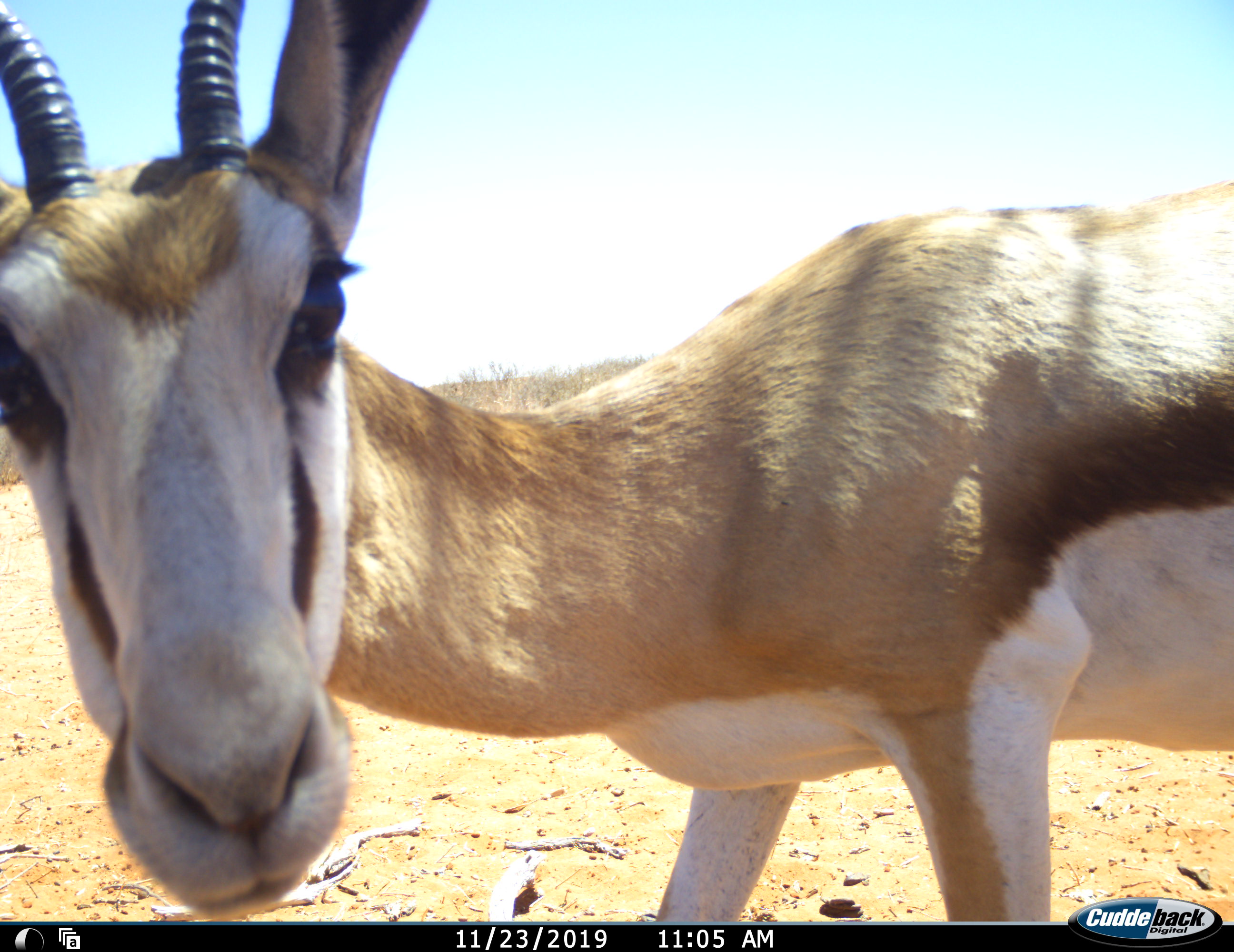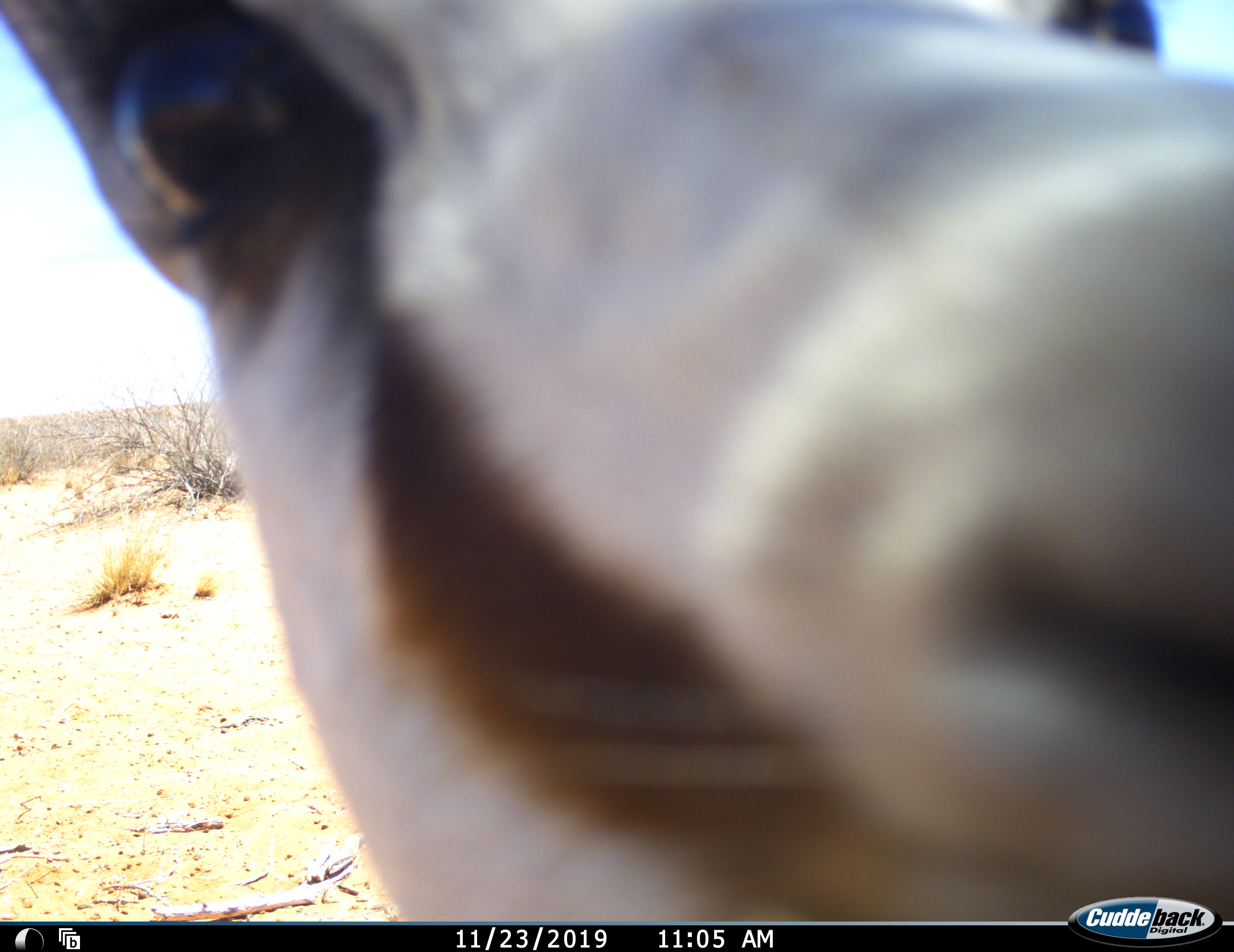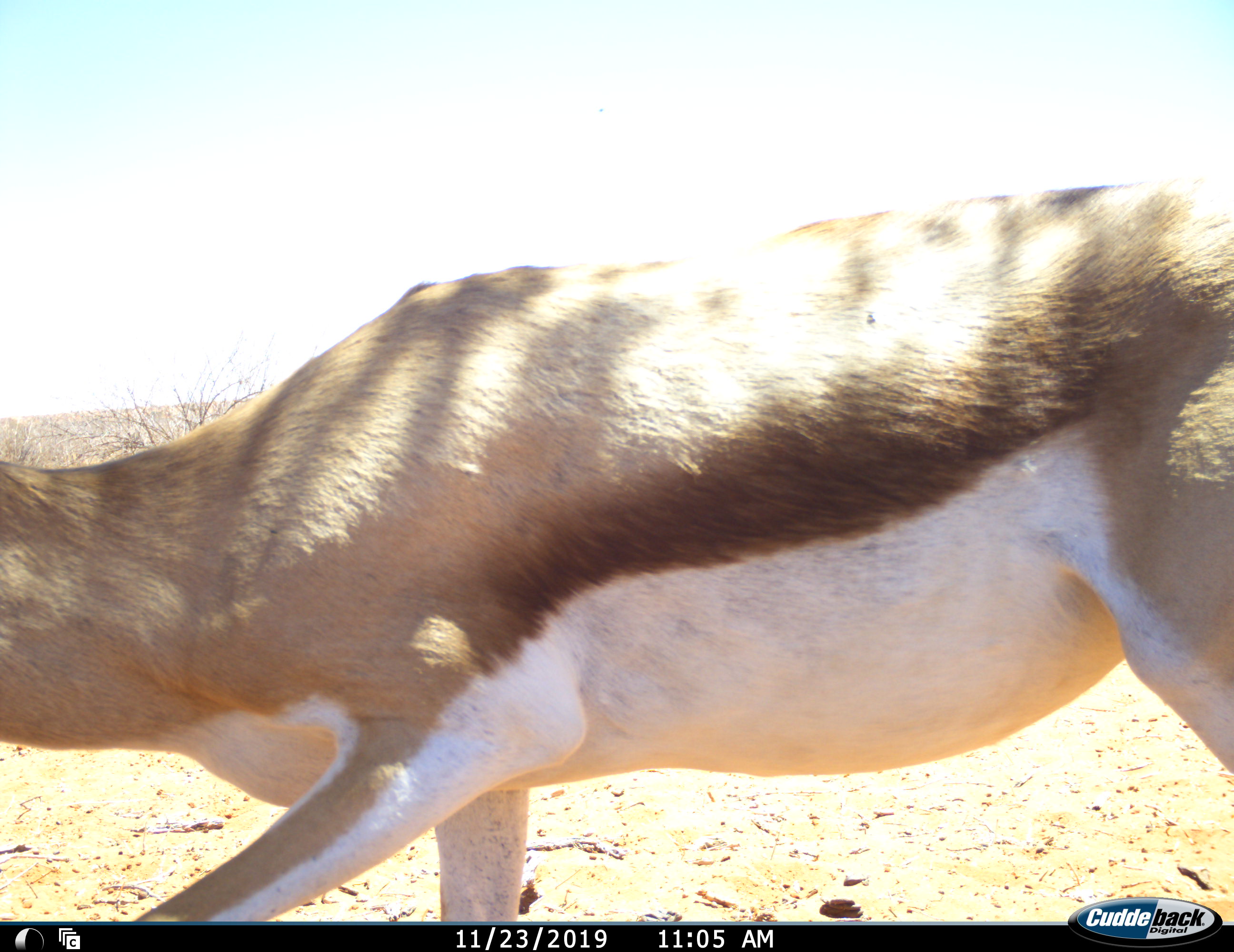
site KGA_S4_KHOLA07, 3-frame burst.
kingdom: Animalia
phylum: Chordata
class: Mammalia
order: Artiodactyla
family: Bovidae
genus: Antidorcas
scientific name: Antidorcas marsupialis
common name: springbok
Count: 1.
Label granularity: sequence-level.